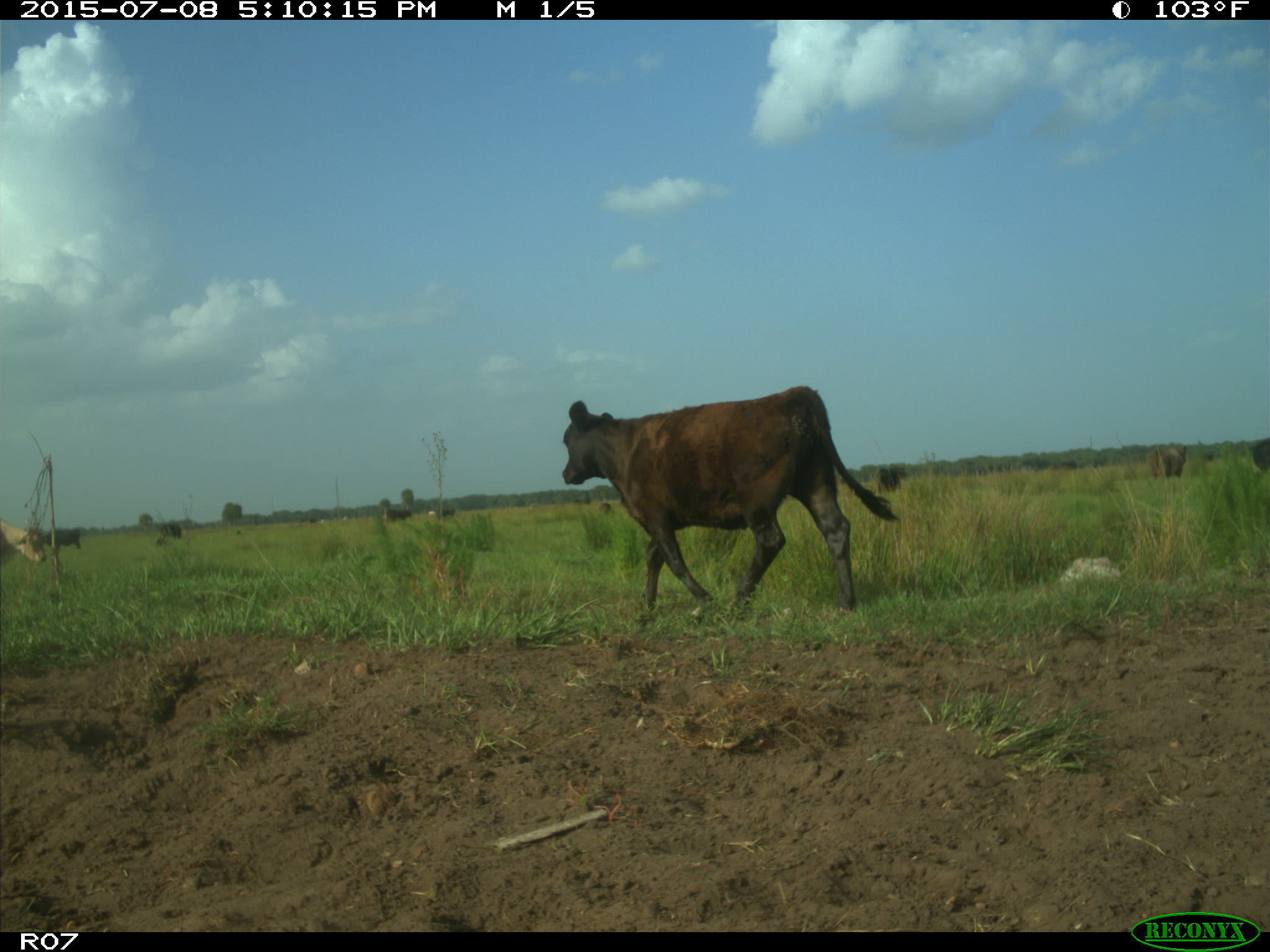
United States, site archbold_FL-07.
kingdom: Animalia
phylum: Chordata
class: Mammalia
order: Artiodactyla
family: Bovidae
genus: Bos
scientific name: Bos taurus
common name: domestic cow